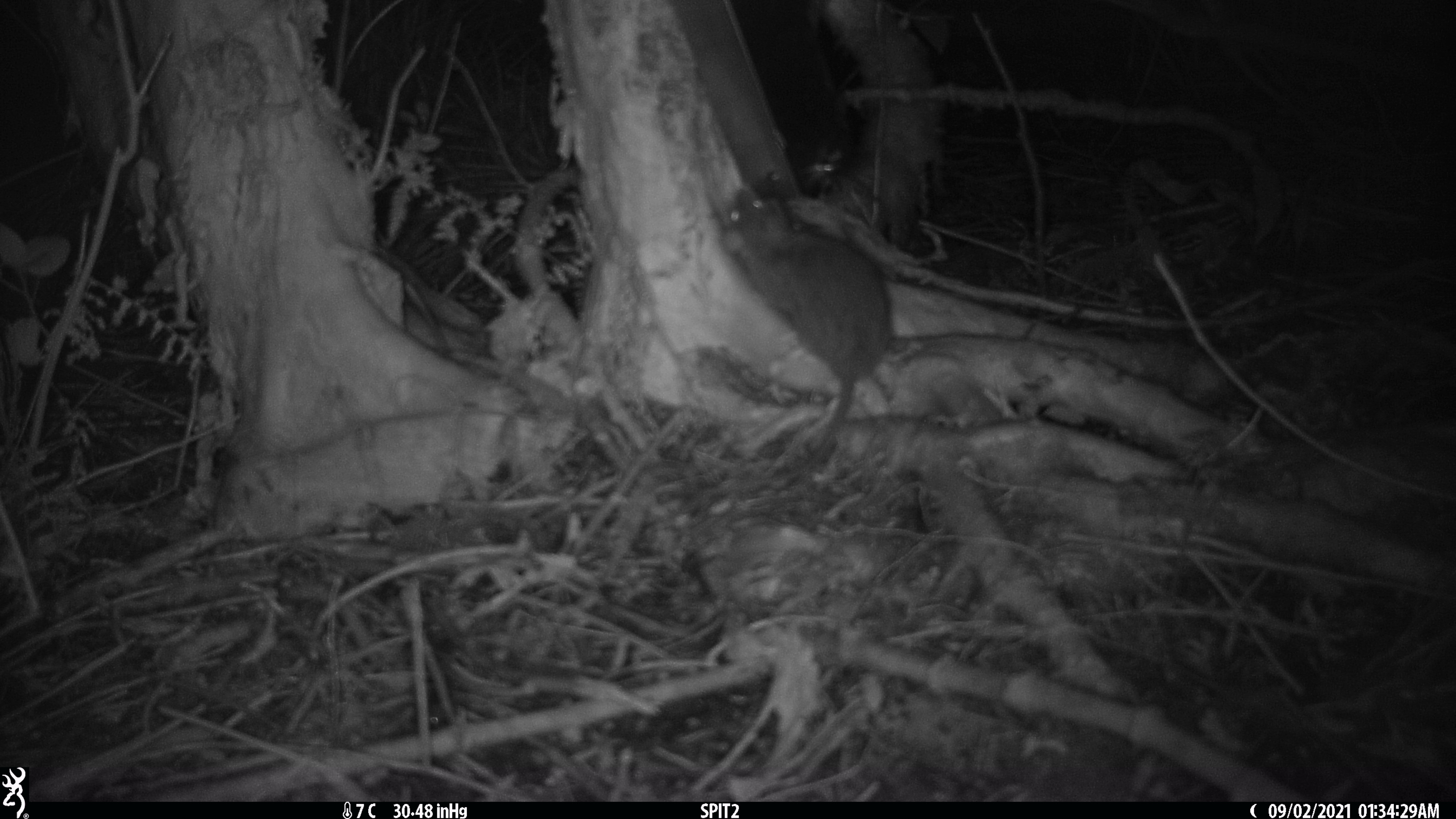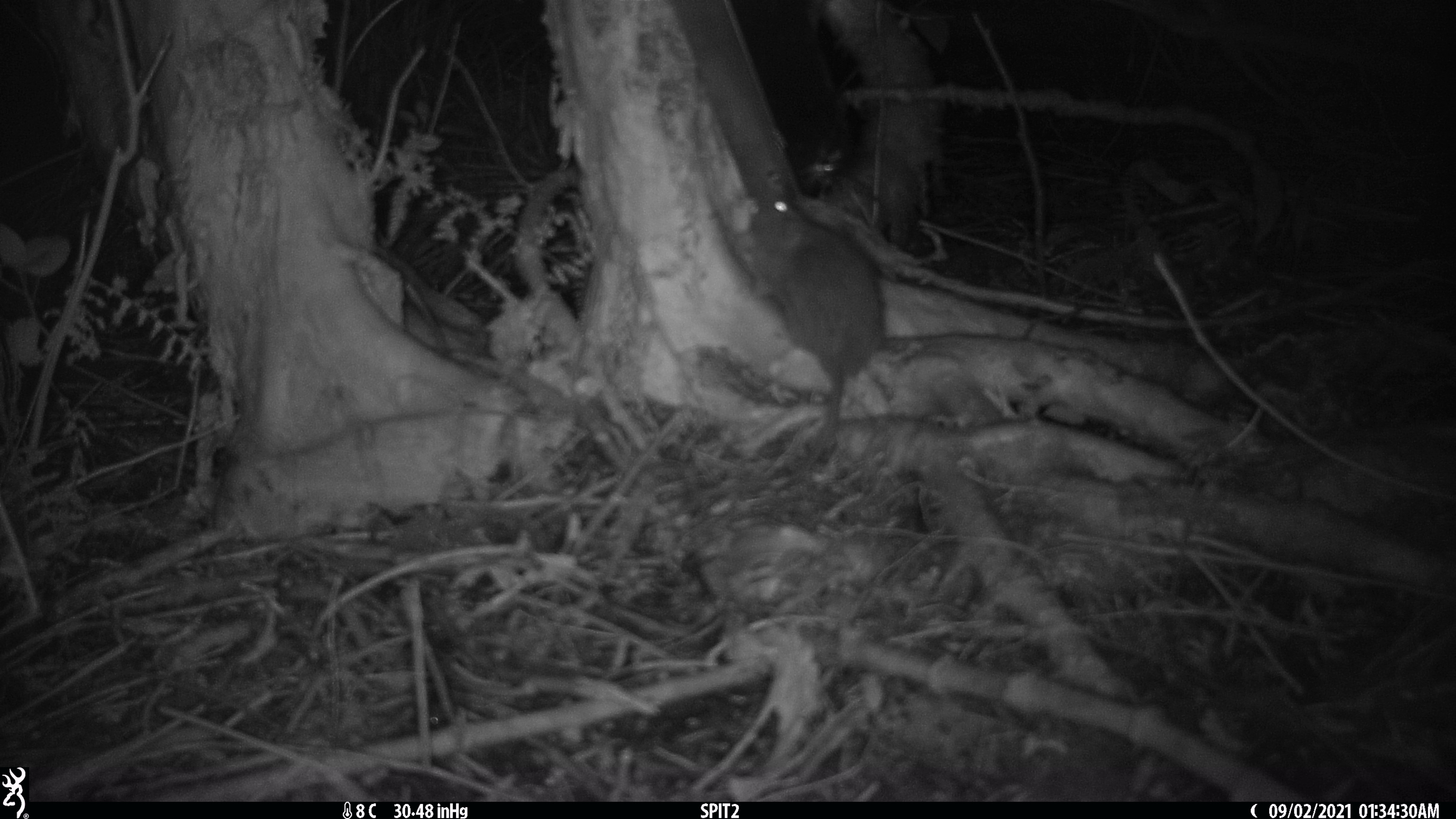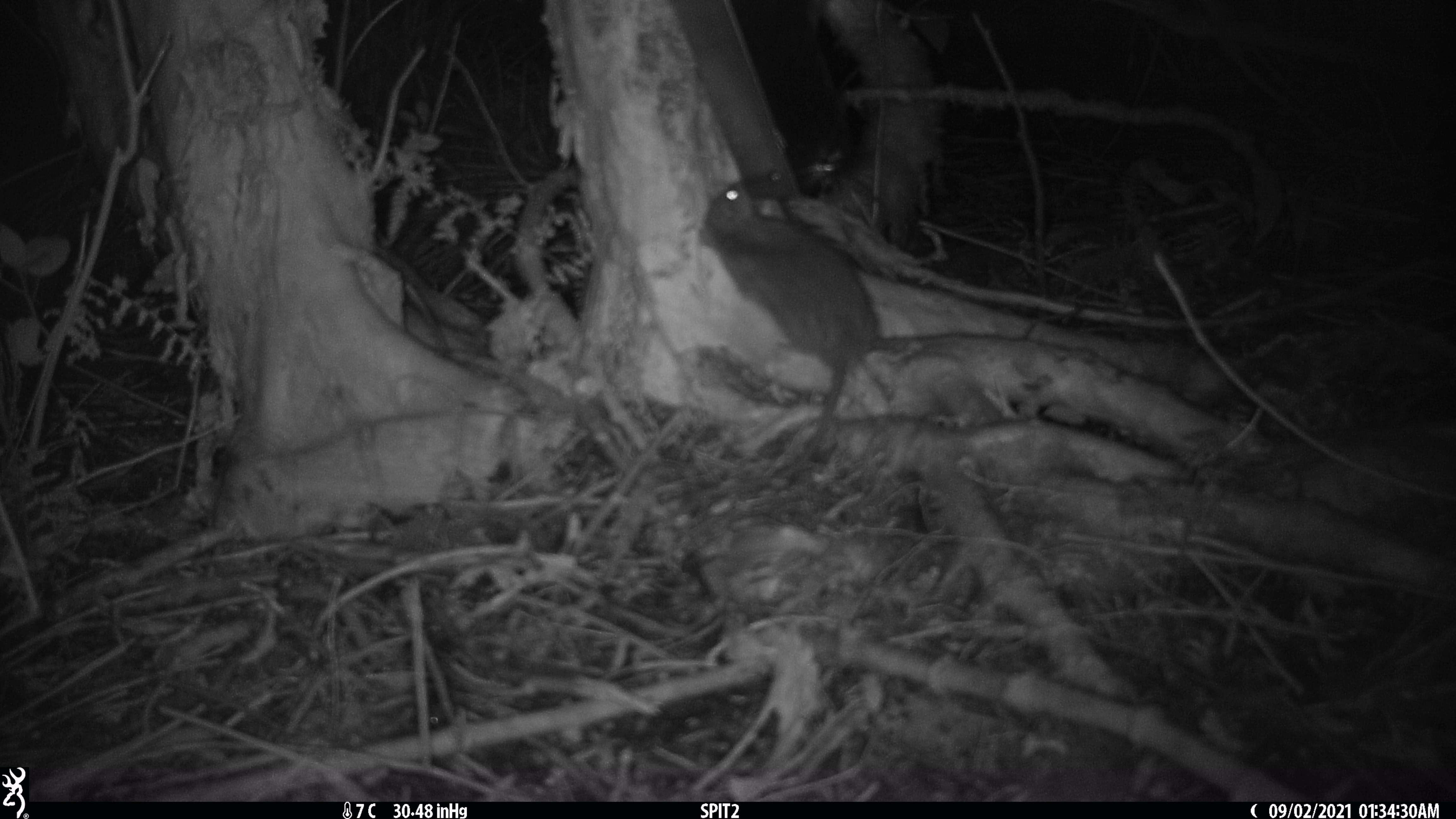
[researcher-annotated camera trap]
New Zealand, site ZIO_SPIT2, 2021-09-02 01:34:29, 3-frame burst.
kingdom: Animalia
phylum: Chordata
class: Mammalia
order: Rodentia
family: Muridae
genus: Rattus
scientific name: Rattus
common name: rat